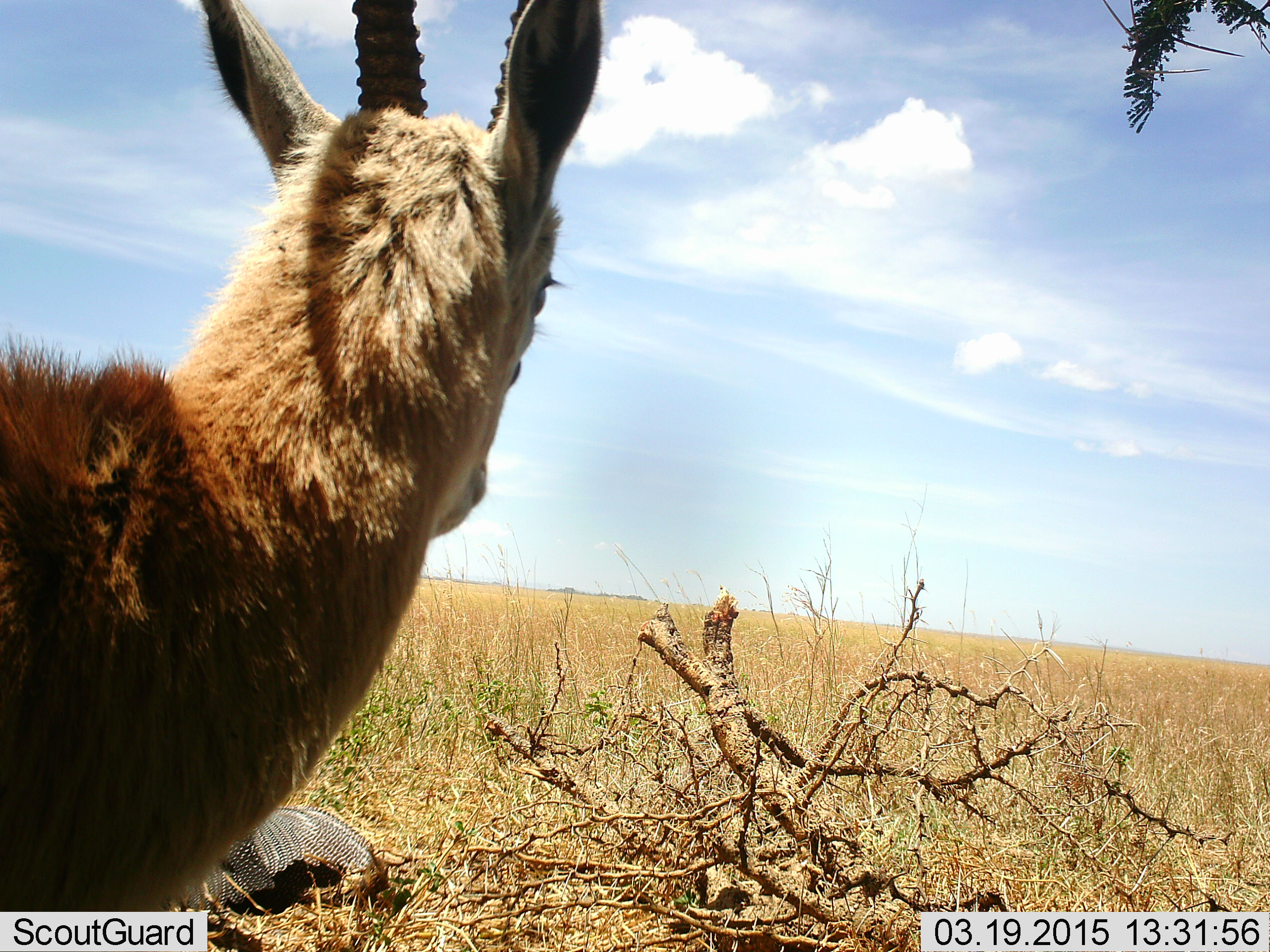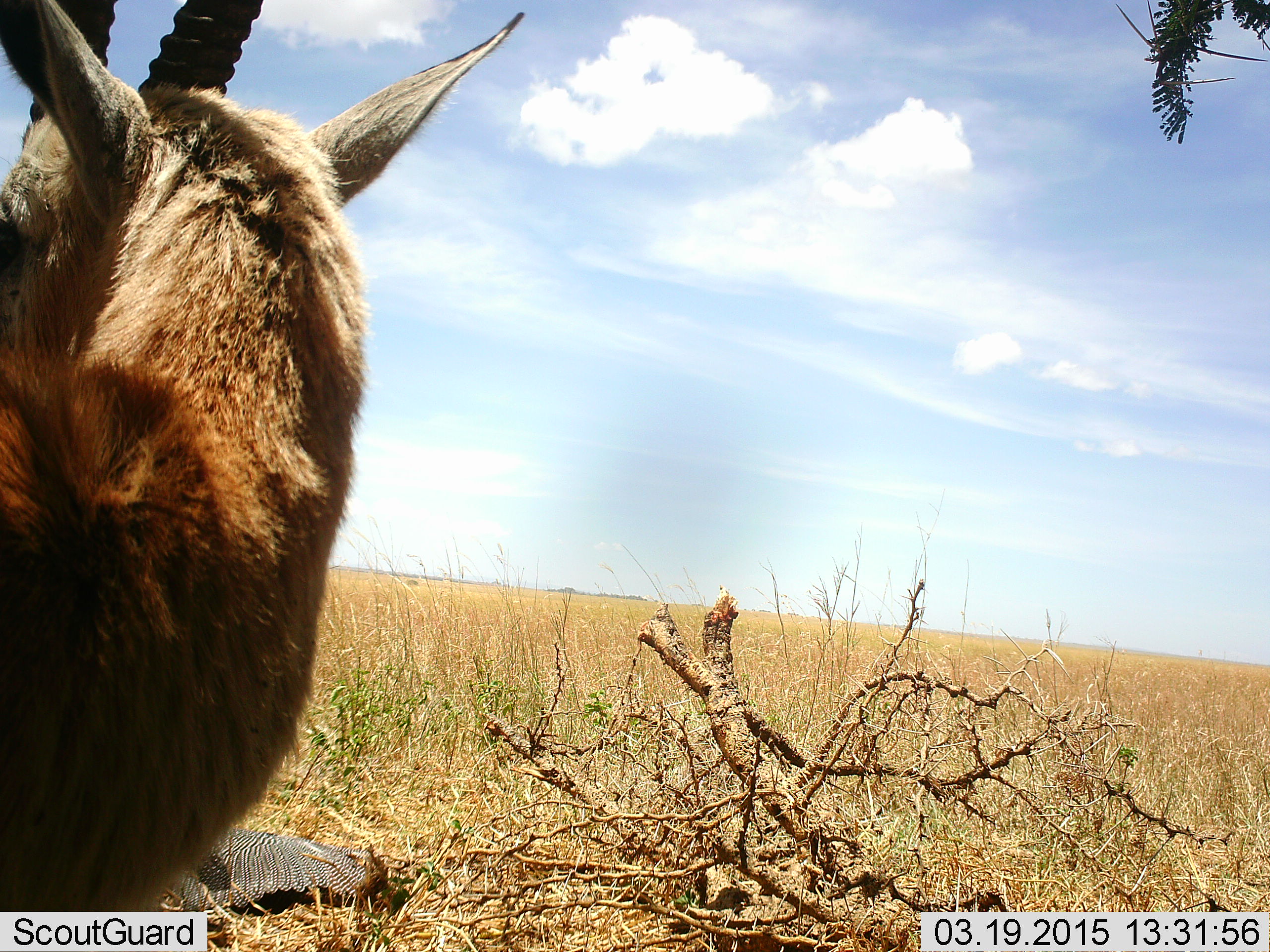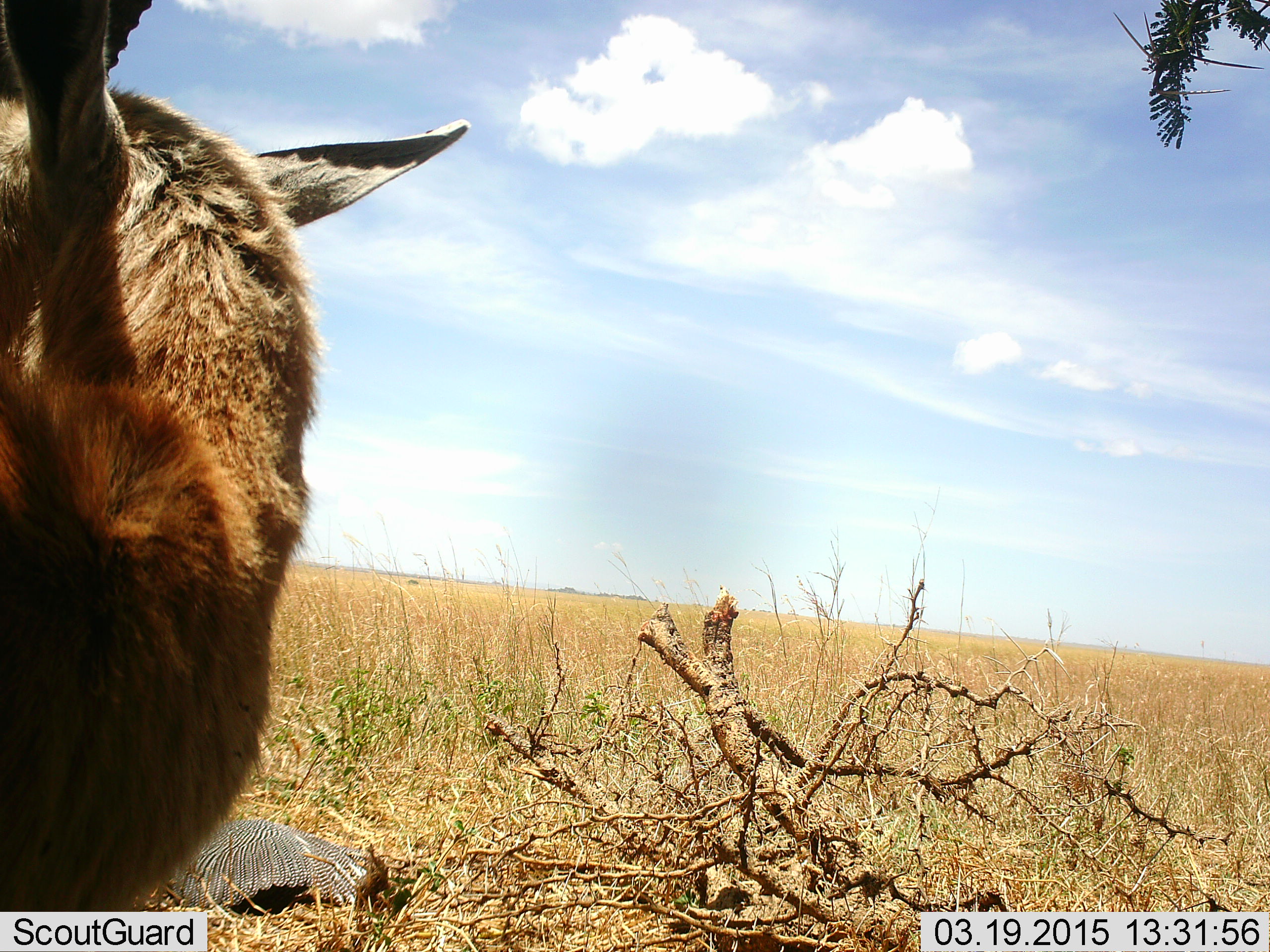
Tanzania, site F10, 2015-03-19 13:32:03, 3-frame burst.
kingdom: Animalia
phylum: Chordata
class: Mammalia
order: Artiodactyla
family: Bovidae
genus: Eudorcas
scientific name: Eudorcas thomsonii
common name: thomson's gazelle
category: gazellethomsons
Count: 1.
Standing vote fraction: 75%.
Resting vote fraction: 17%.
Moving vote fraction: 8%.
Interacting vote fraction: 0%.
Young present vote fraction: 0%.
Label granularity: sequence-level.